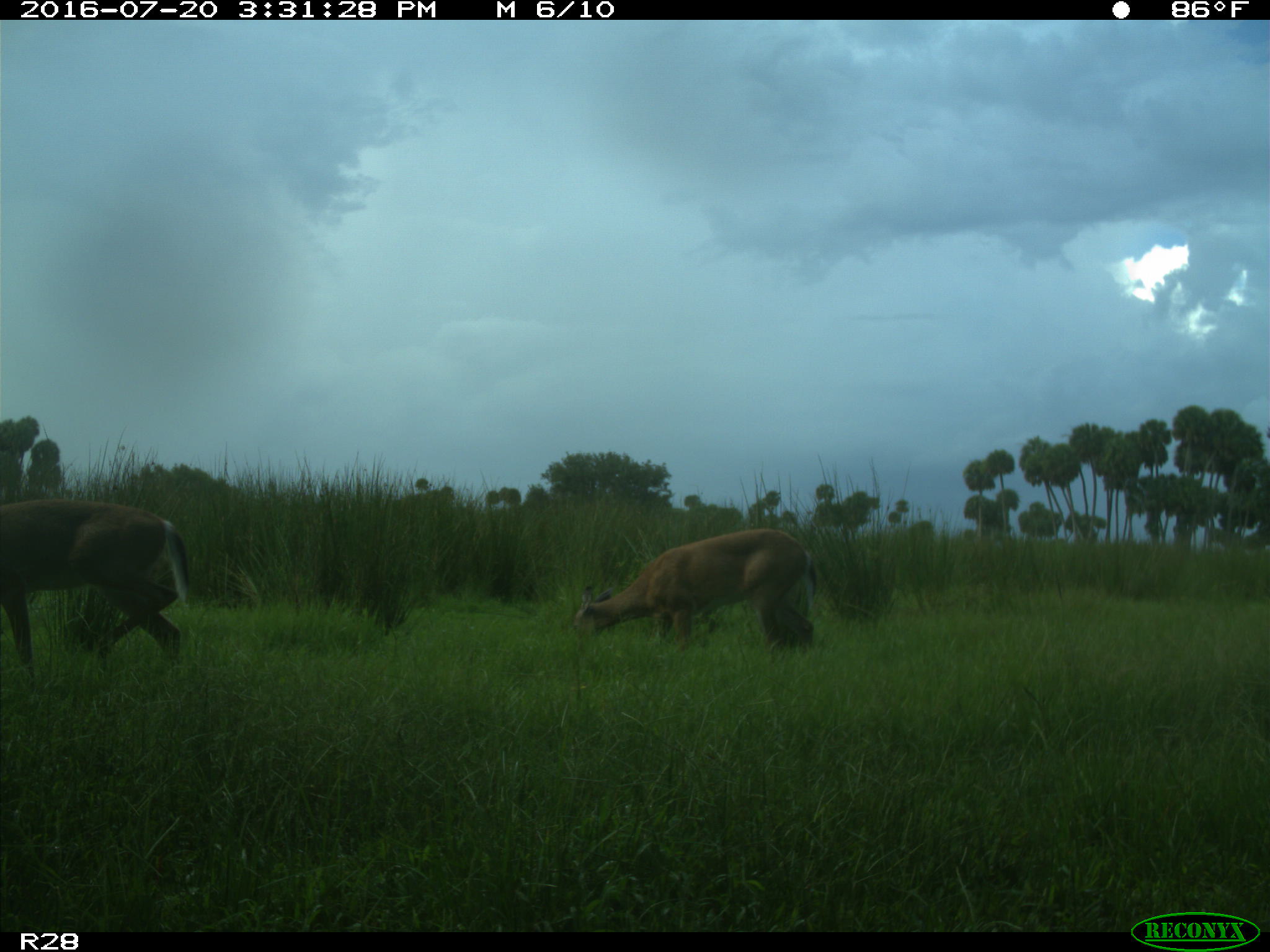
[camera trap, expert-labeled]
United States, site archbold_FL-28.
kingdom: Animalia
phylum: Chordata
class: Mammalia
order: Artiodactyla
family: Cervidae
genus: Odocoileus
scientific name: Odocoileus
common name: deer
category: unidentified deer